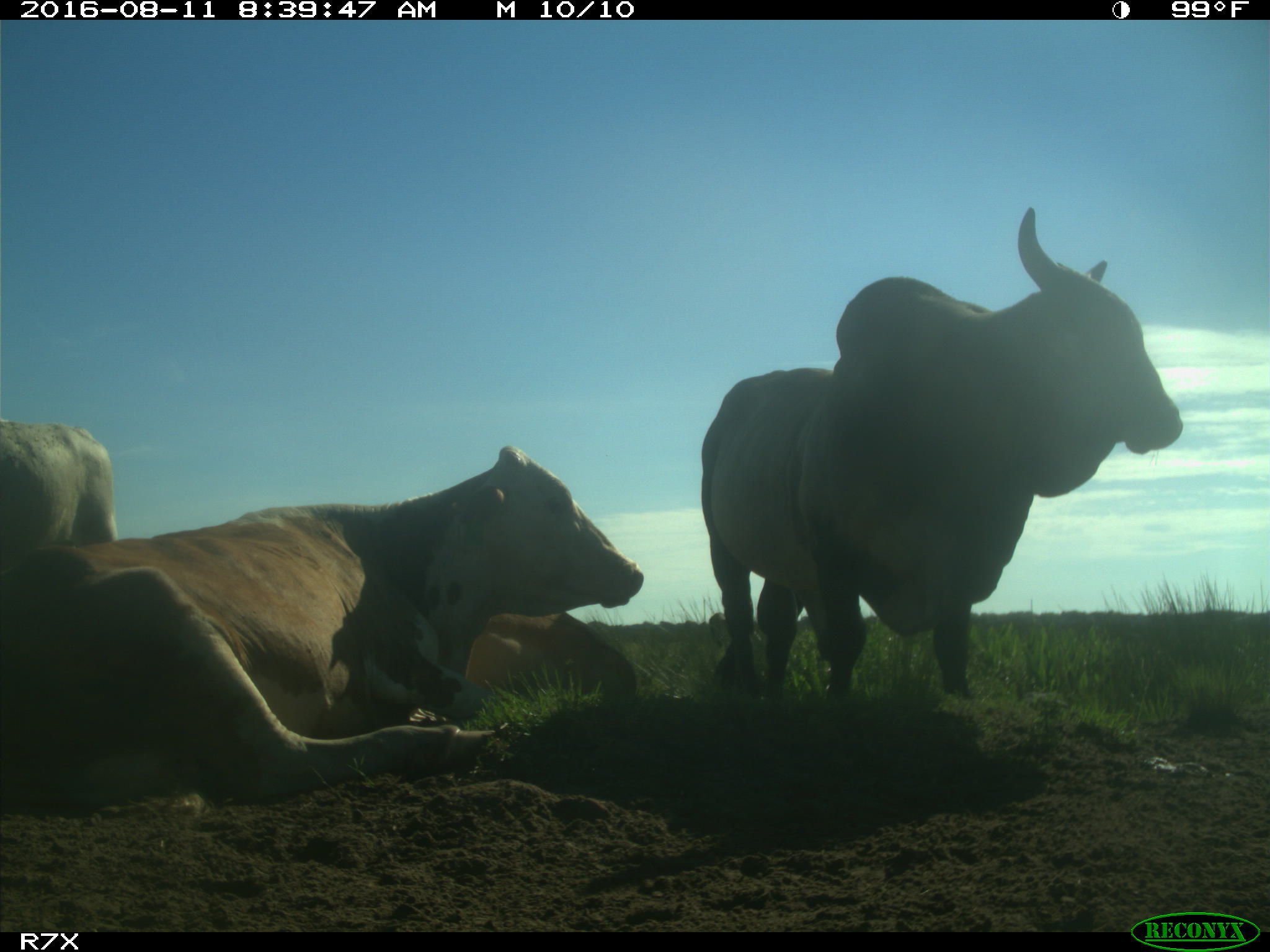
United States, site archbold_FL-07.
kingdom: Animalia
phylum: Chordata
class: Mammalia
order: Artiodactyla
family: Bovidae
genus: Bos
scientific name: Bos taurus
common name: domestic cow